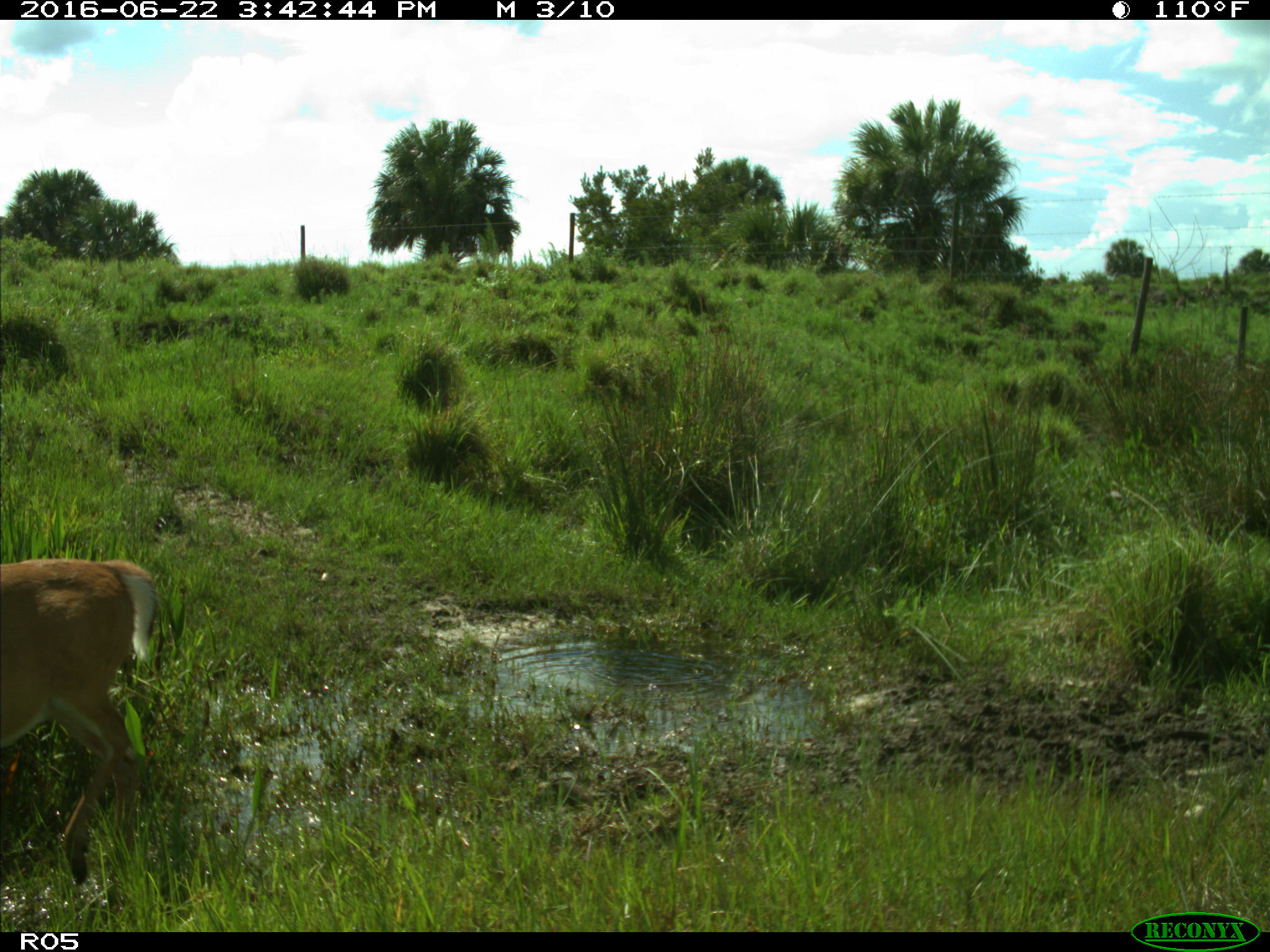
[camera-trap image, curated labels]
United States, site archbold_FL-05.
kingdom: Animalia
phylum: Chordata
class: Mammalia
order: Artiodactyla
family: Cervidae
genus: Odocoileus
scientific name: Odocoileus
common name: deer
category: unidentified deer